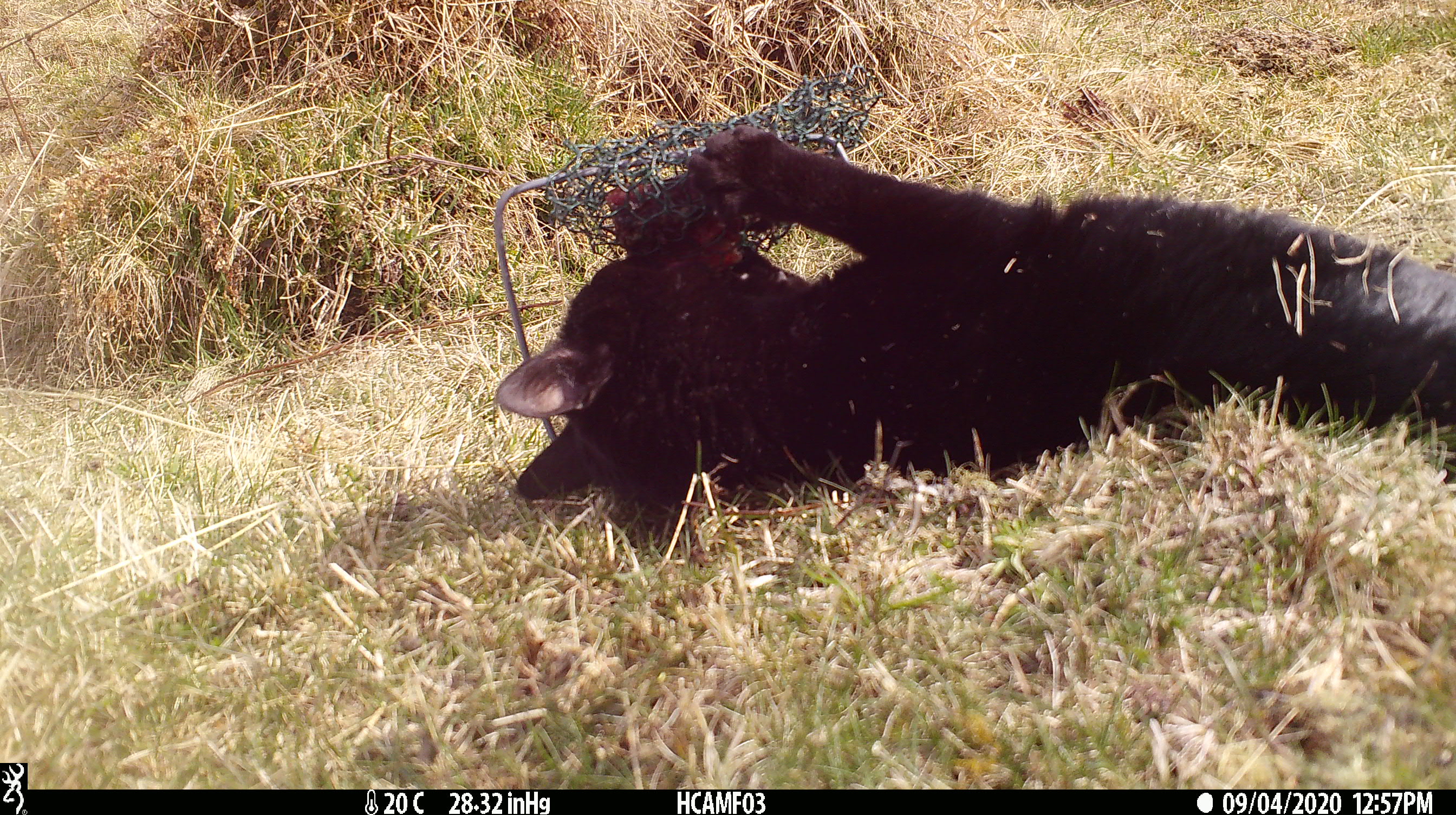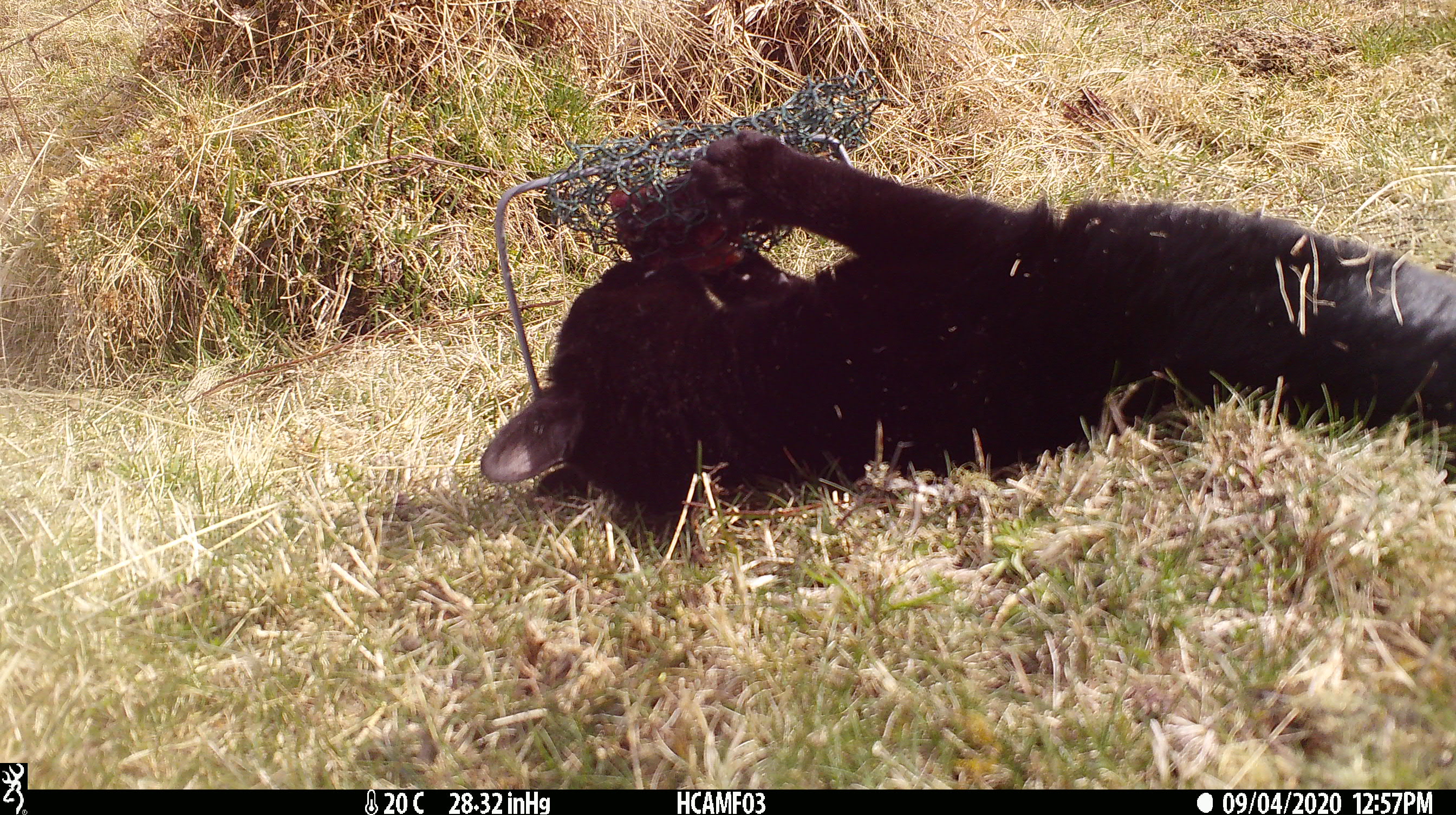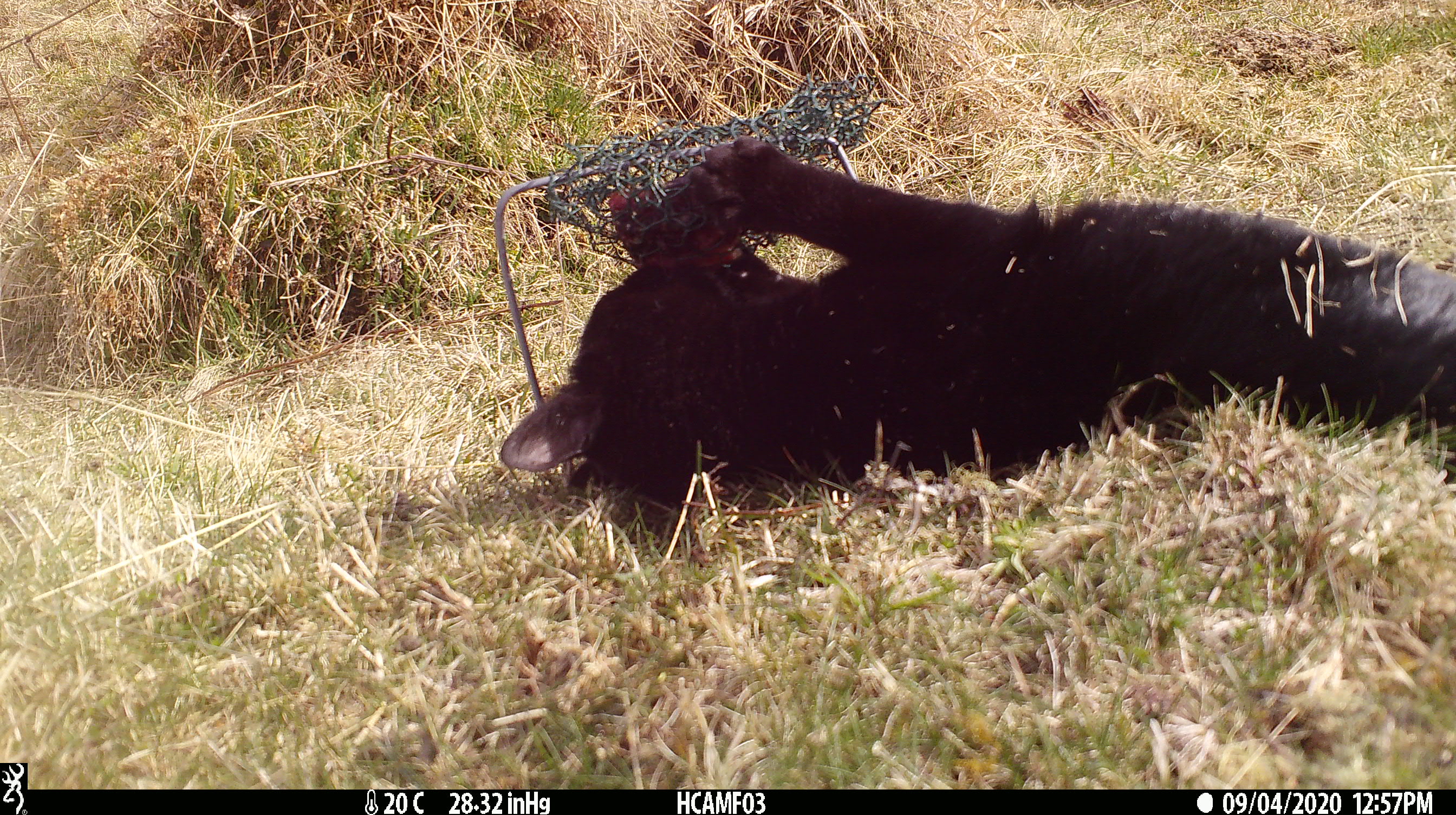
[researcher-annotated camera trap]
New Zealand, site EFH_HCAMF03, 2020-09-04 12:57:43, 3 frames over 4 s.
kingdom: Animalia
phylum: Chordata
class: Mammalia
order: Carnivora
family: Felidae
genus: Felis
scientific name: Felis catus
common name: domestic cat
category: cat